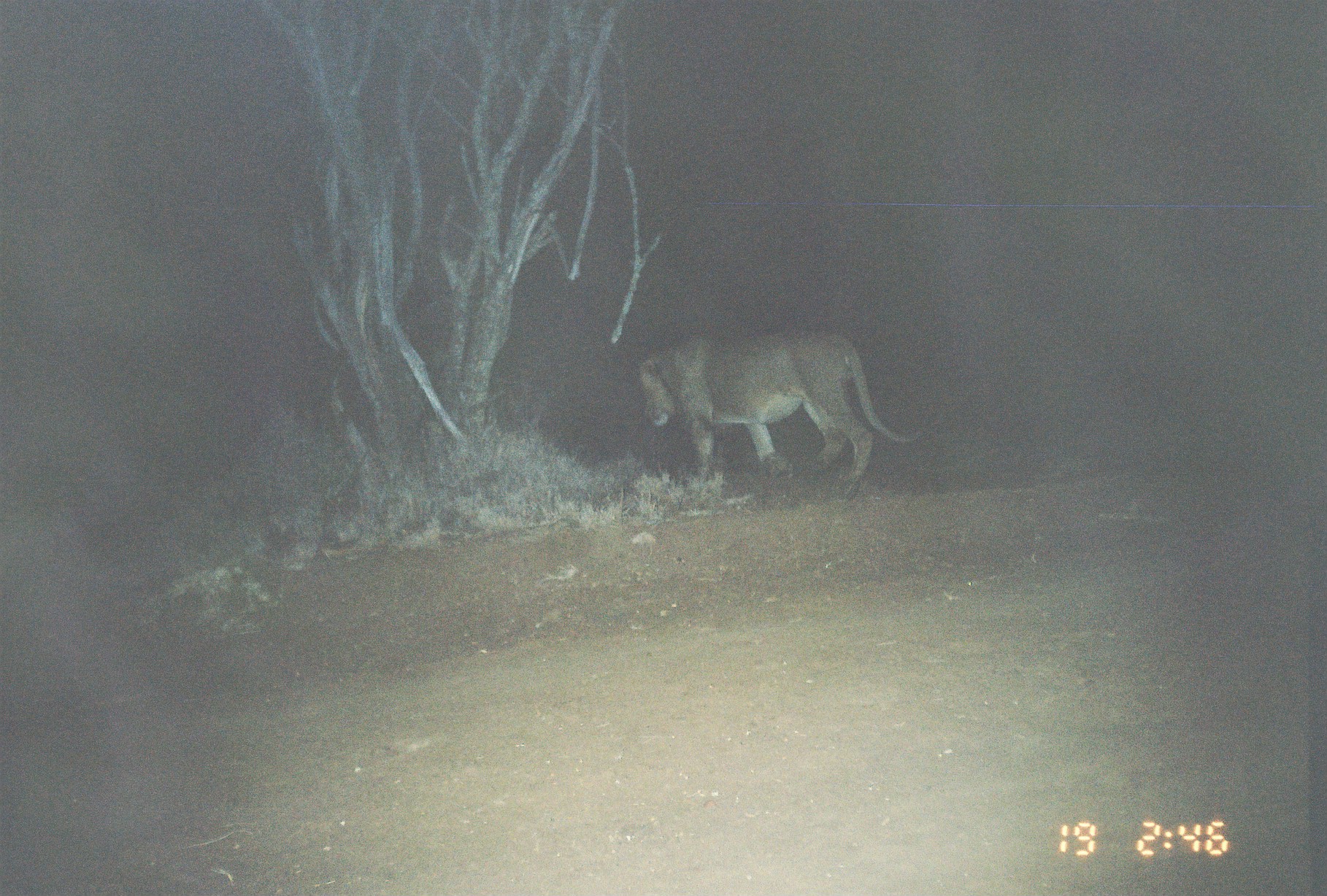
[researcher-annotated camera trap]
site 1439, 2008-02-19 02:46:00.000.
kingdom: Animalia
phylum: Chordata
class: Mammalia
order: Carnivora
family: Felidae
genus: Panthera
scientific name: Panthera leo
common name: lion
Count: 1.